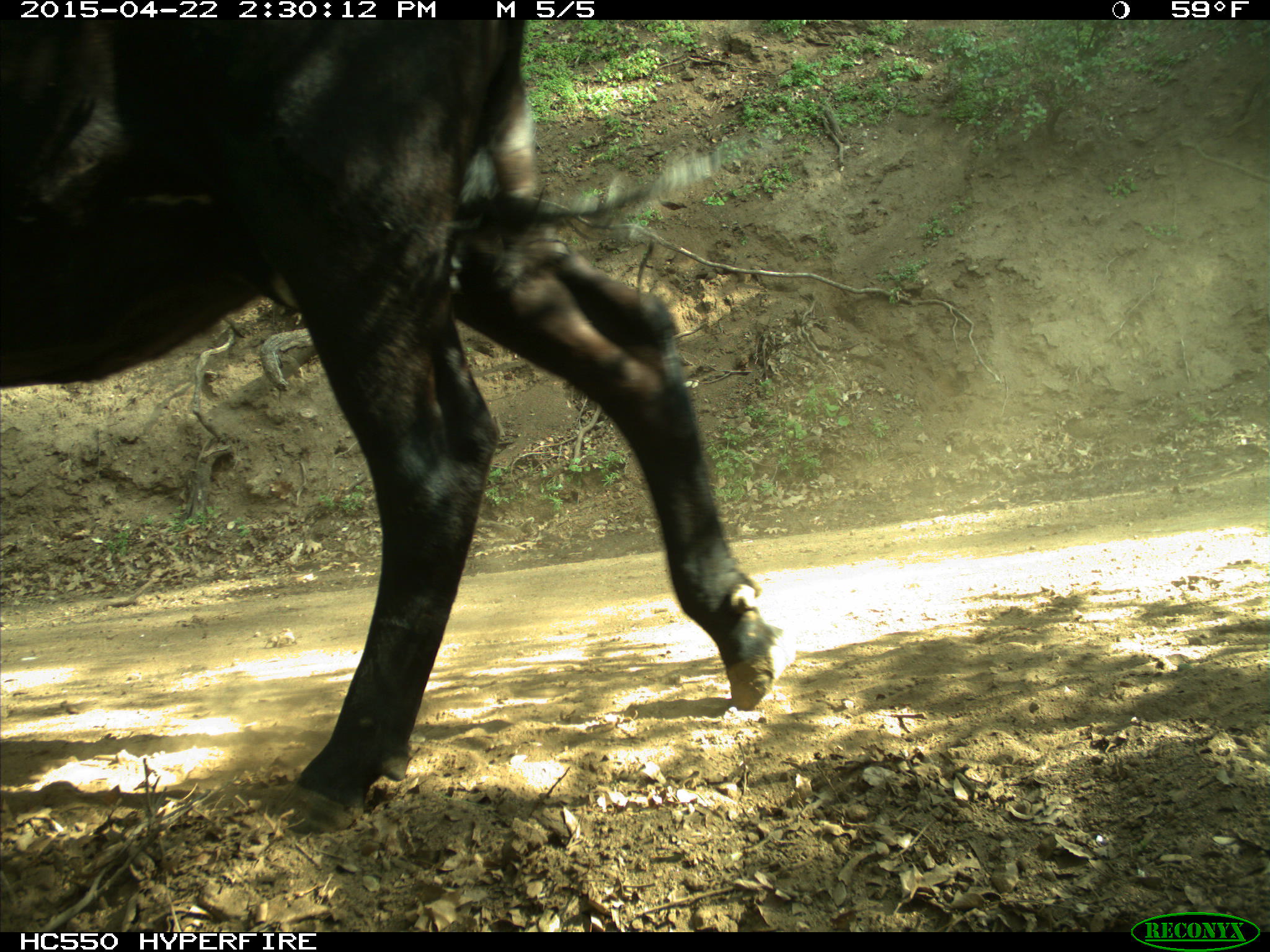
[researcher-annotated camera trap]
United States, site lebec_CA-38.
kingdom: Animalia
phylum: Chordata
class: Mammalia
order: Artiodactyla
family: Bovidae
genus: Bos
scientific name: Bos taurus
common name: domestic cow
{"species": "Bos taurus (domestic cow)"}